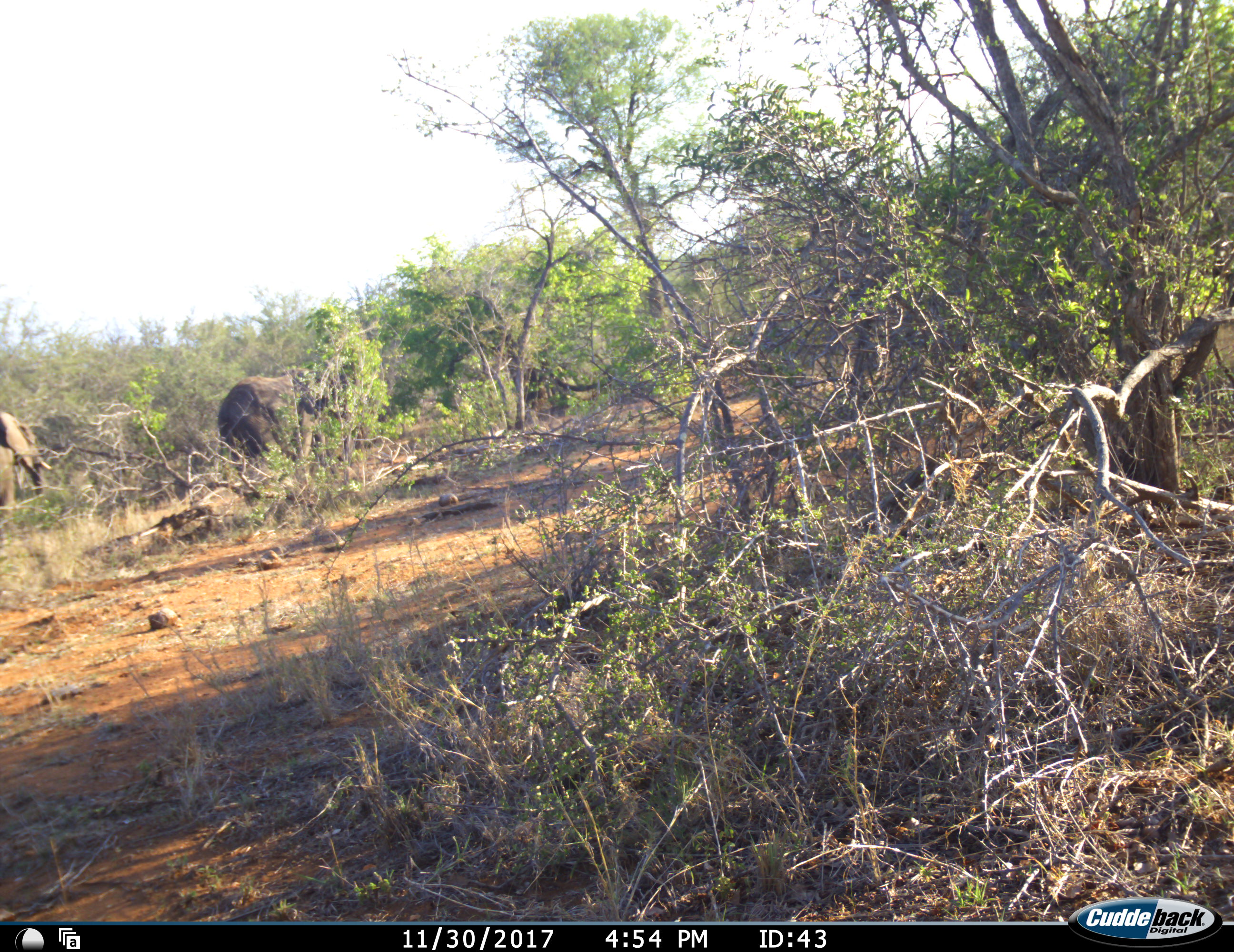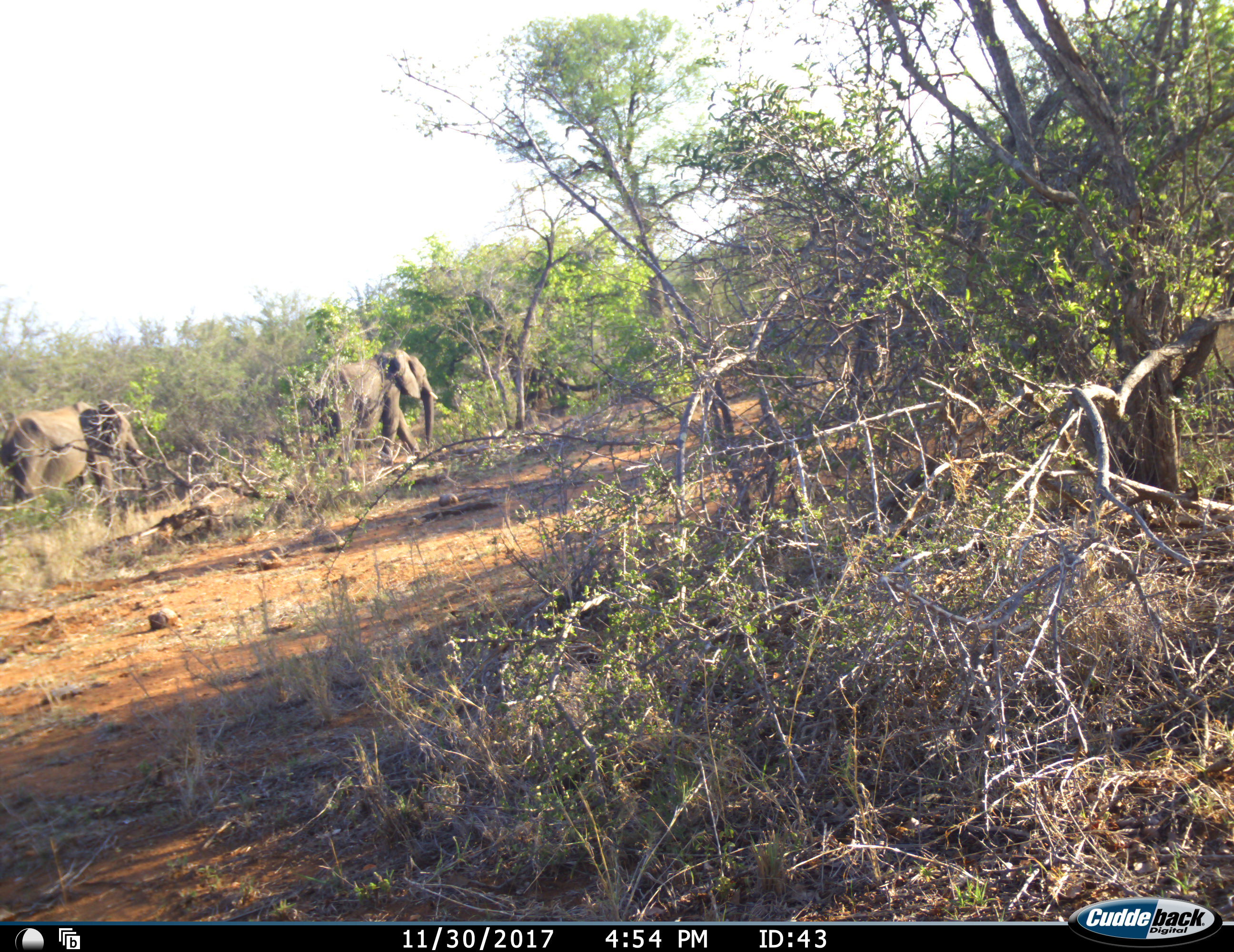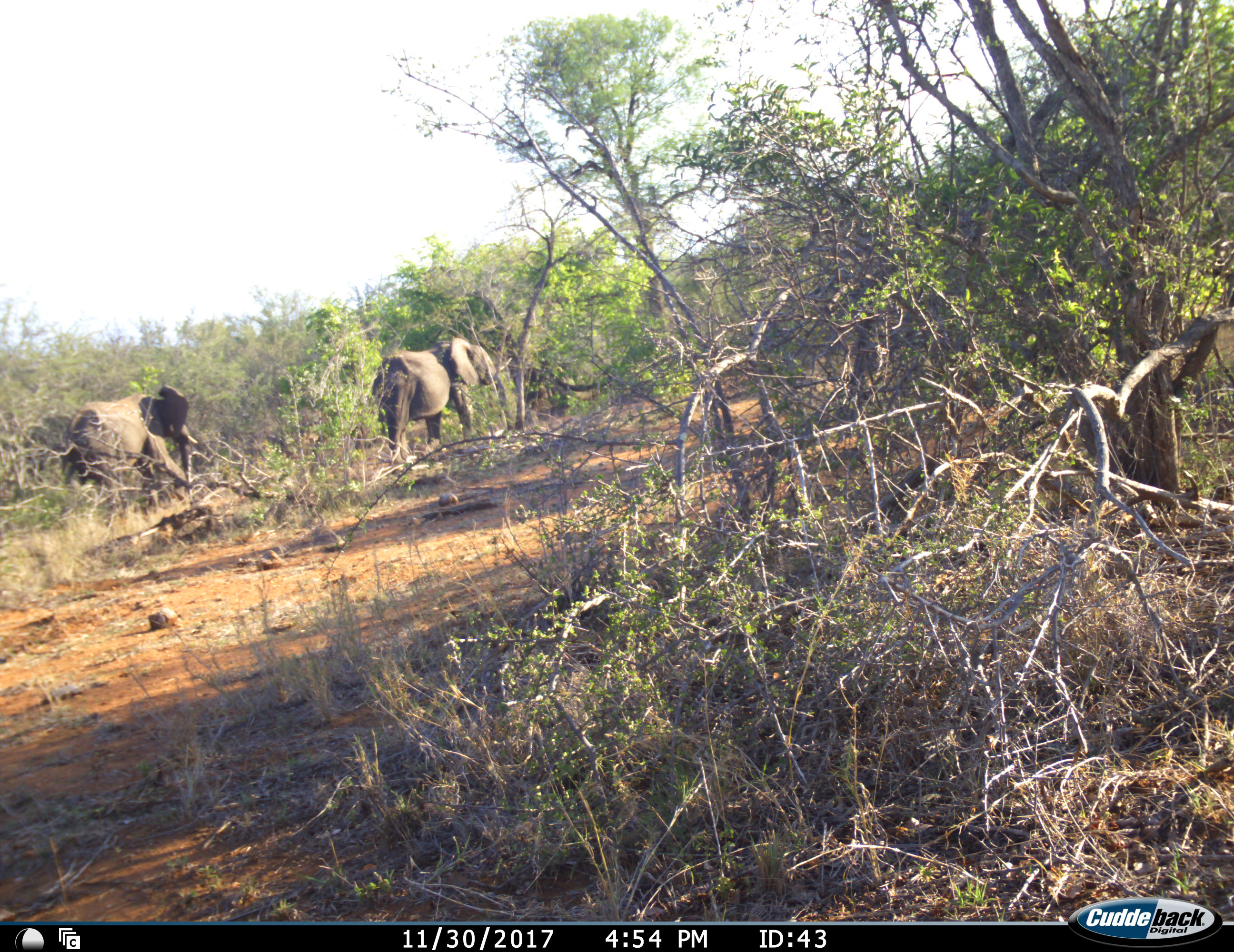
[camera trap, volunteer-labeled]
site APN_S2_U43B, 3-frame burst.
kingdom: Animalia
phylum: Chordata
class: Mammalia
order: Proboscidea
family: Elephantidae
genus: Loxodonta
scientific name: Loxodonta africana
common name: african bush elephant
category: elephant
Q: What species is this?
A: Elephant (african bush elephant) (Loxodonta africana).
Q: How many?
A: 2.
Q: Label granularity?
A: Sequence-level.